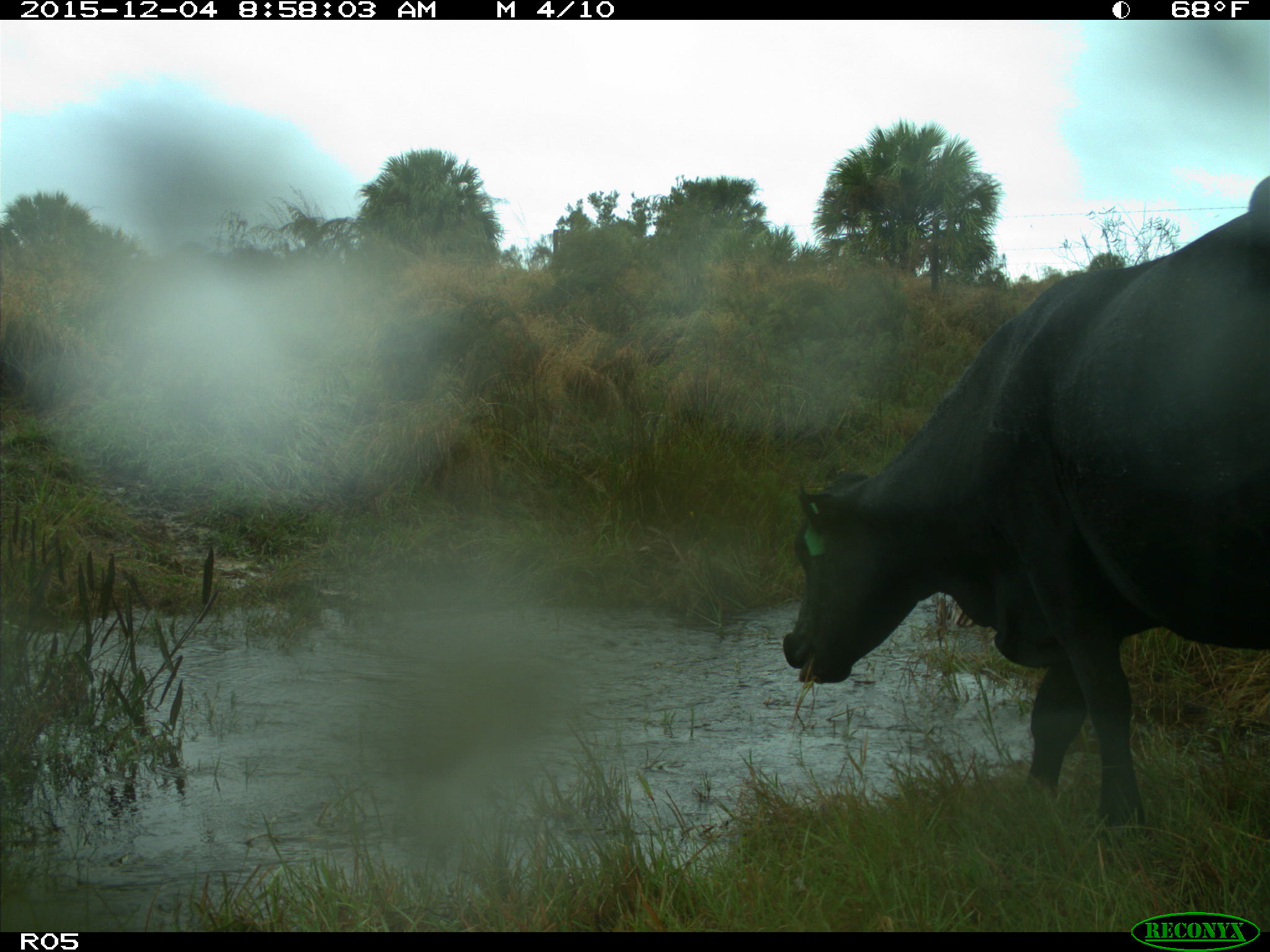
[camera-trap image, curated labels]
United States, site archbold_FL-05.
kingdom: Animalia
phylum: Chordata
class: Mammalia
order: Artiodactyla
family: Bovidae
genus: Bos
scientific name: Bos taurus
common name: domestic cow